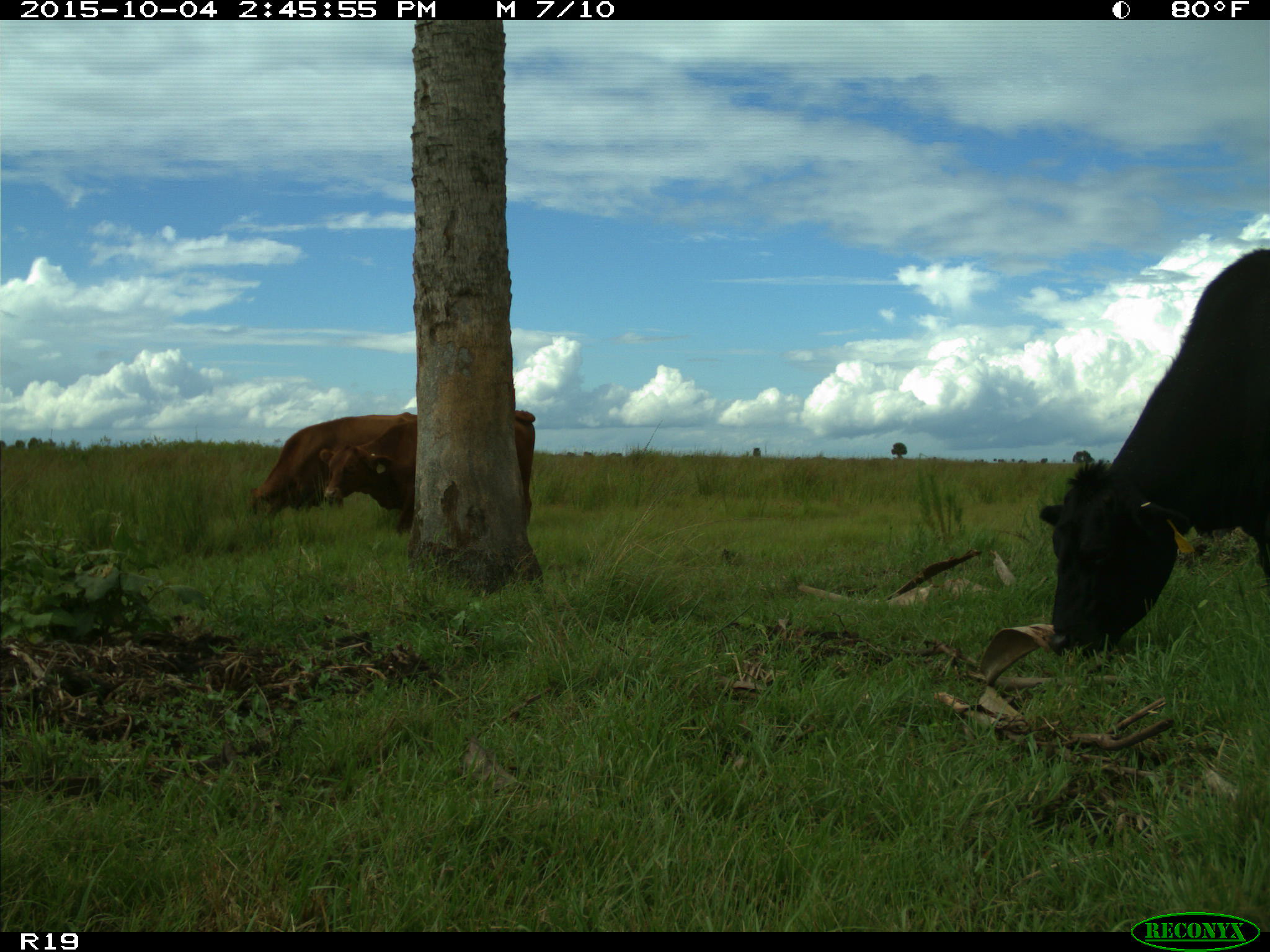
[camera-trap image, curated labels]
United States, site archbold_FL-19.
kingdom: Animalia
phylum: Chordata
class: Mammalia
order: Artiodactyla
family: Bovidae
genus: Bos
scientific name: Bos taurus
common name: domestic cow